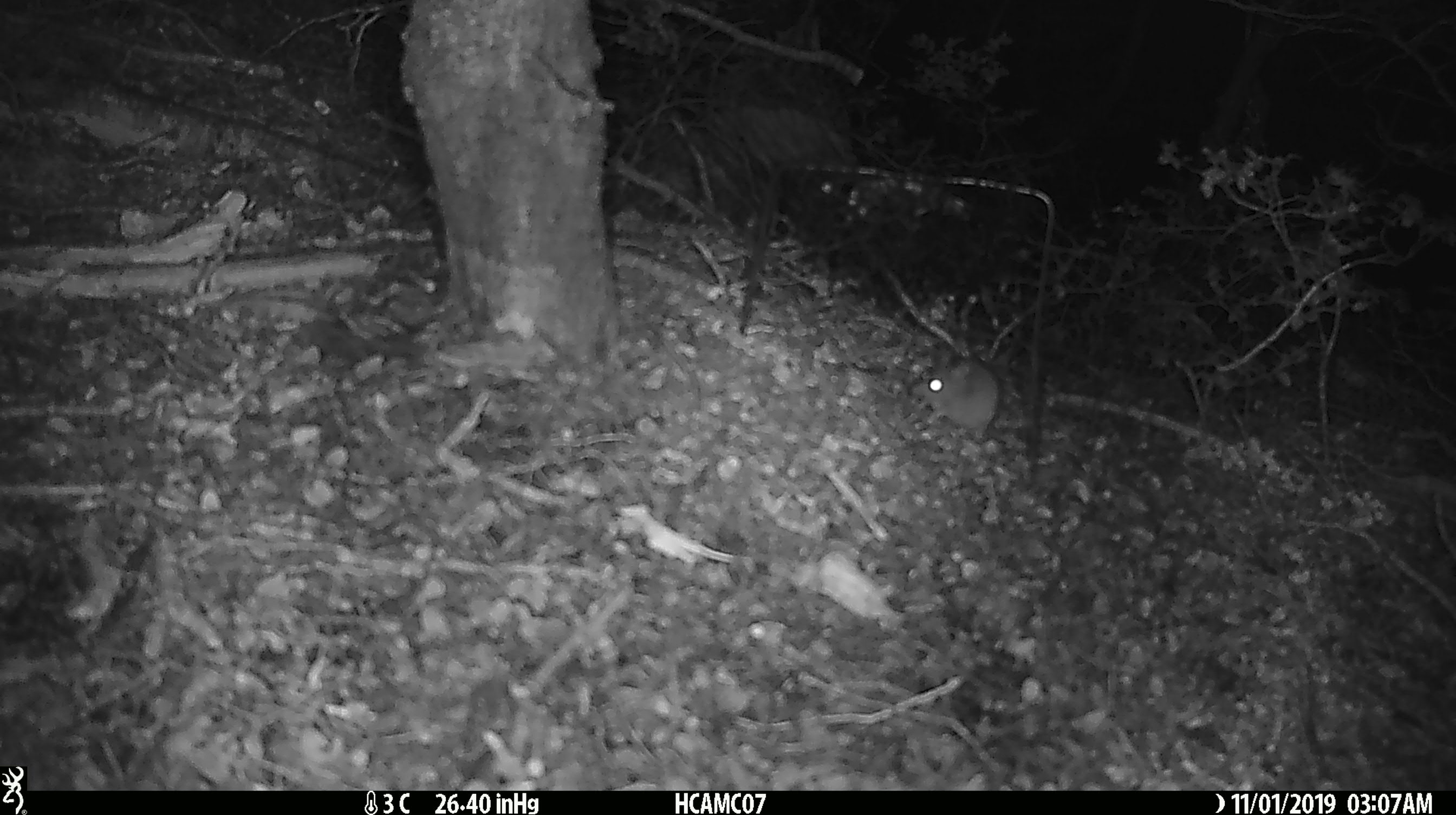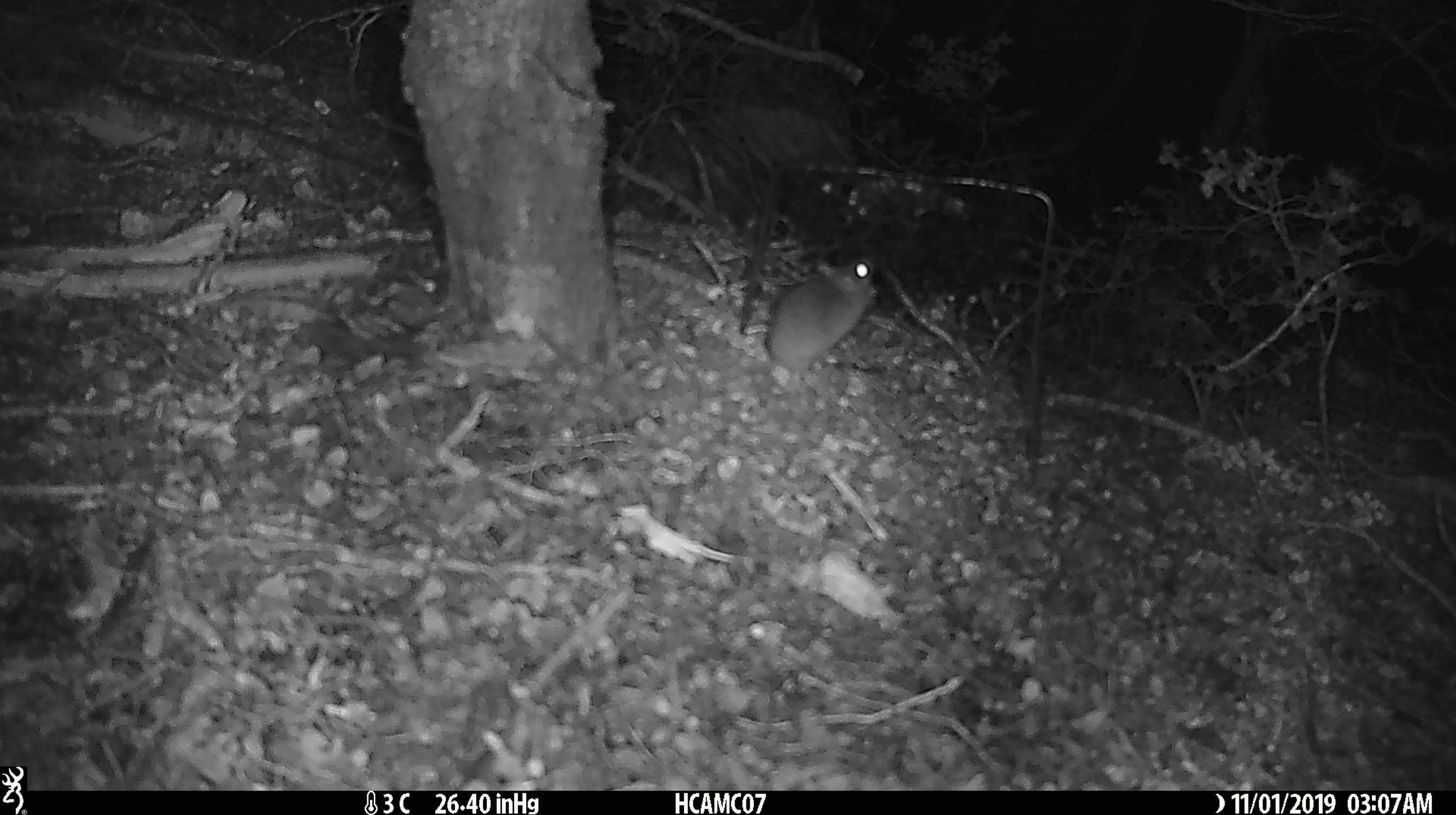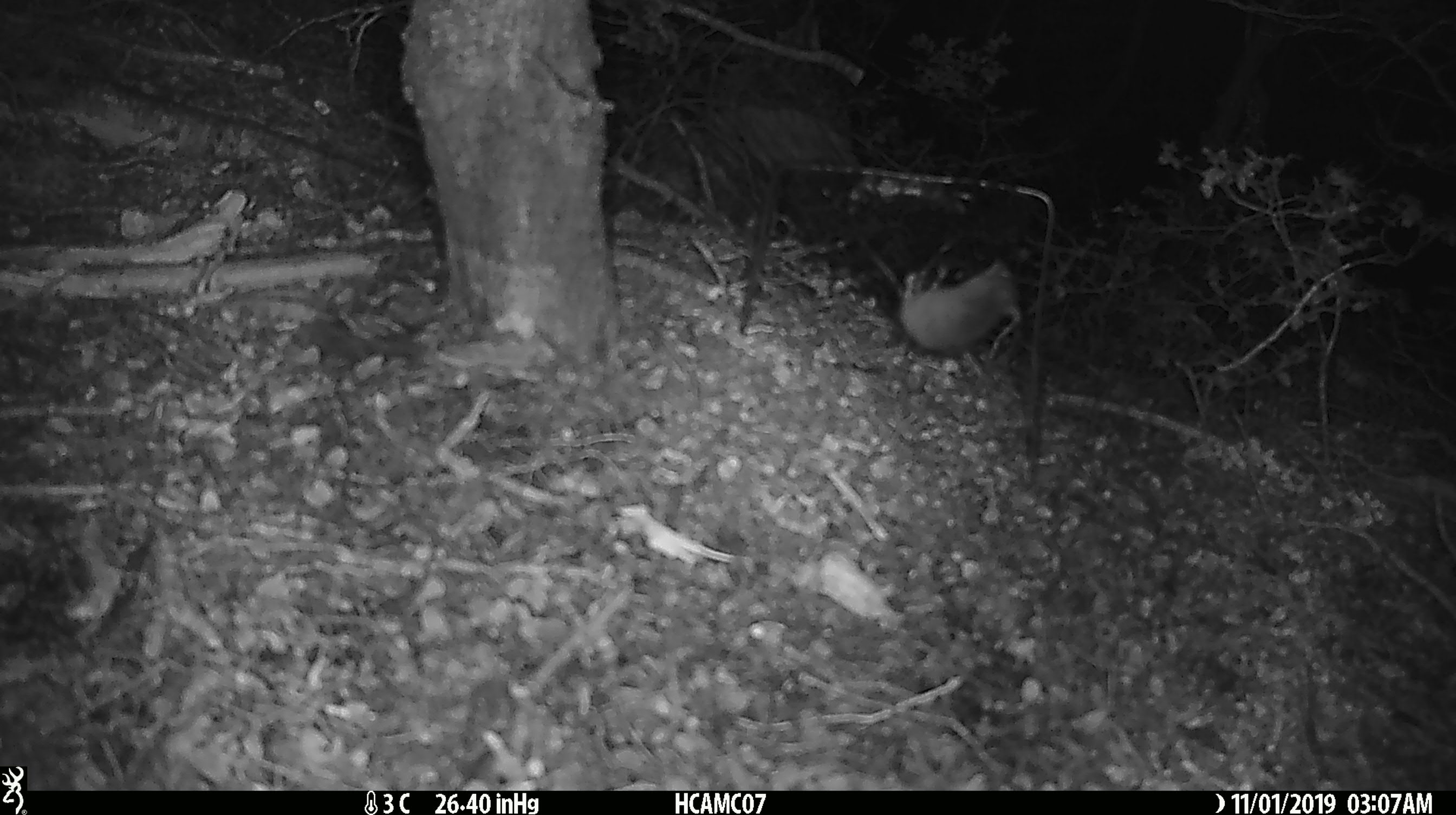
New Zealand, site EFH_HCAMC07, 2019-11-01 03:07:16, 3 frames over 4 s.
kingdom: Animalia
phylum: Chordata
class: Mammalia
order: Rodentia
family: Muridae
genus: Mus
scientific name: Mus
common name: mouse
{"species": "mouse (Mus)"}